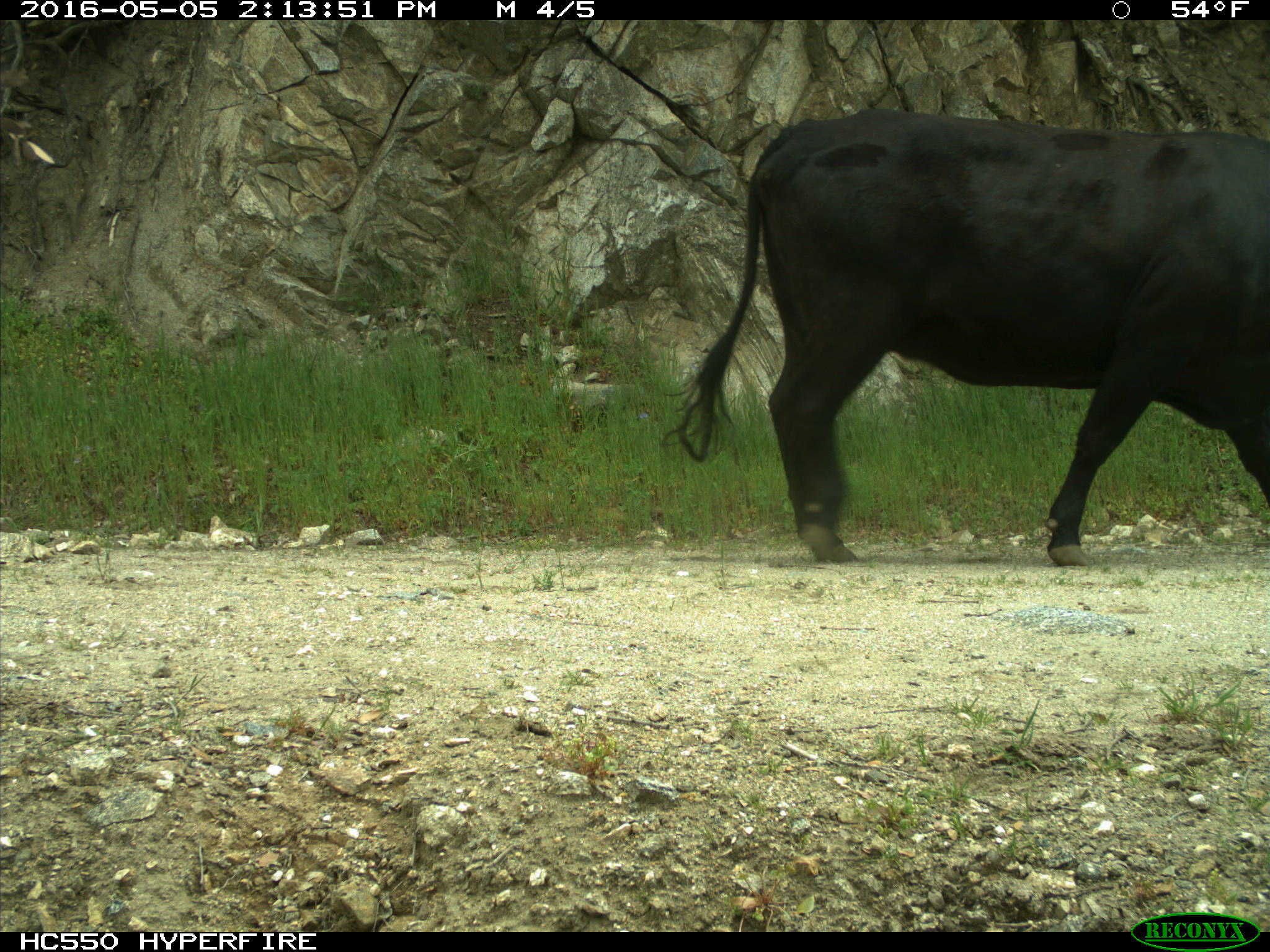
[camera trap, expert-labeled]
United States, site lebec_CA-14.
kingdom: Animalia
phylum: Chordata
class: Mammalia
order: Artiodactyla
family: Bovidae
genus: Bos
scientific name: Bos taurus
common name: domestic cow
Bos taurus (domestic cow).